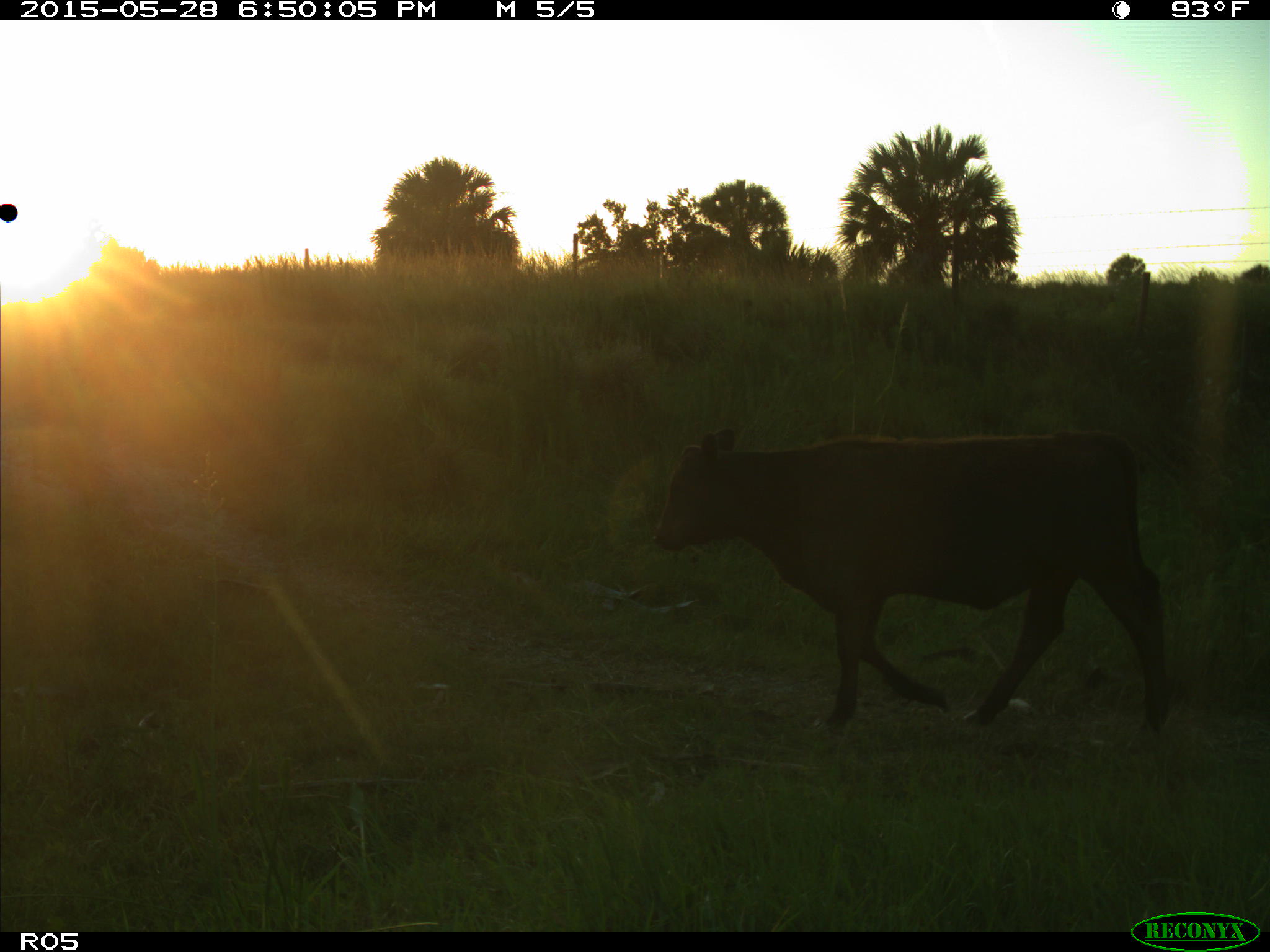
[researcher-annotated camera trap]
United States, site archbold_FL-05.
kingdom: Animalia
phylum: Chordata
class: Mammalia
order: Artiodactyla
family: Bovidae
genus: Bos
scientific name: Bos taurus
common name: domestic cow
Bos taurus (domestic cow).